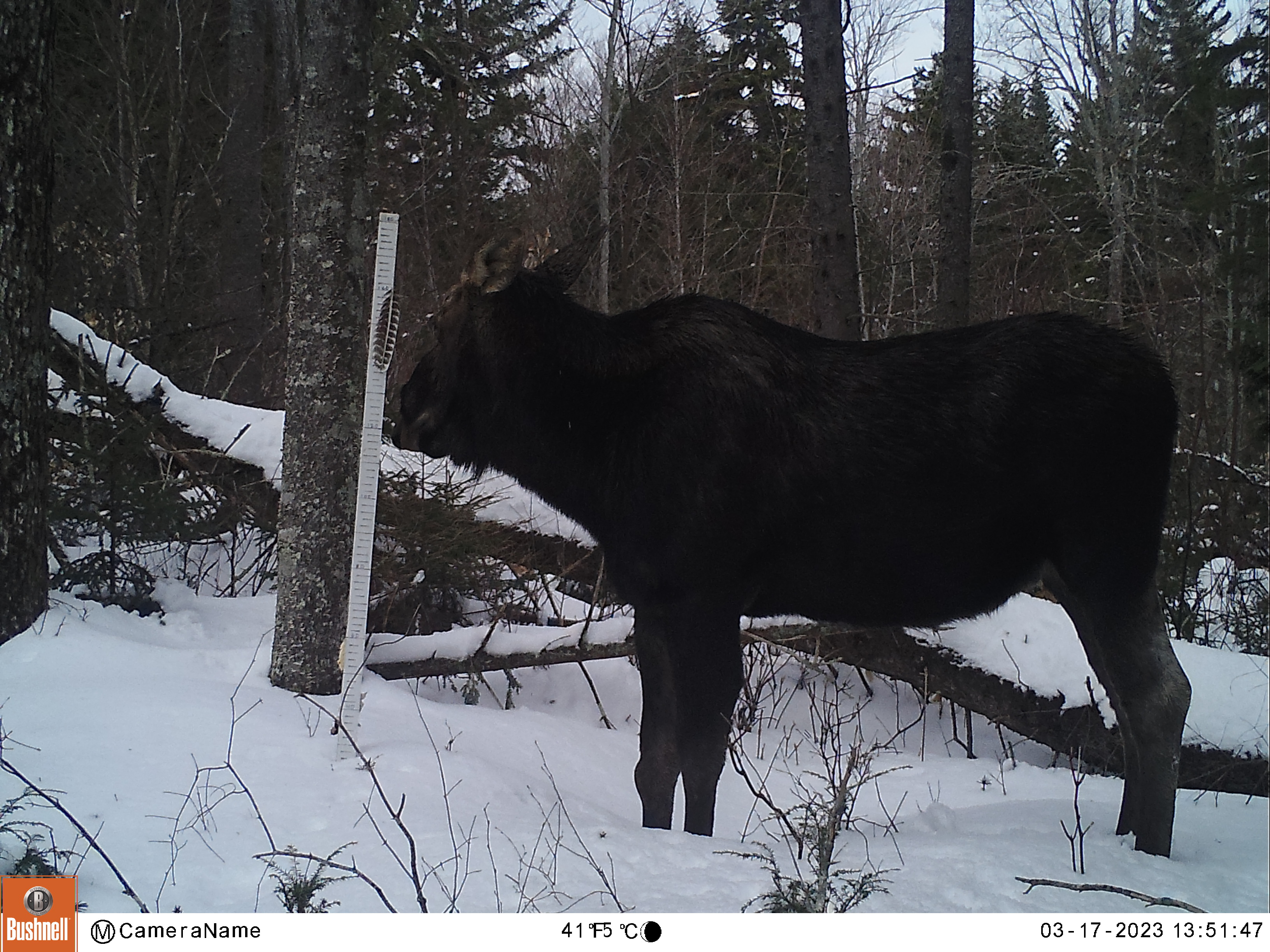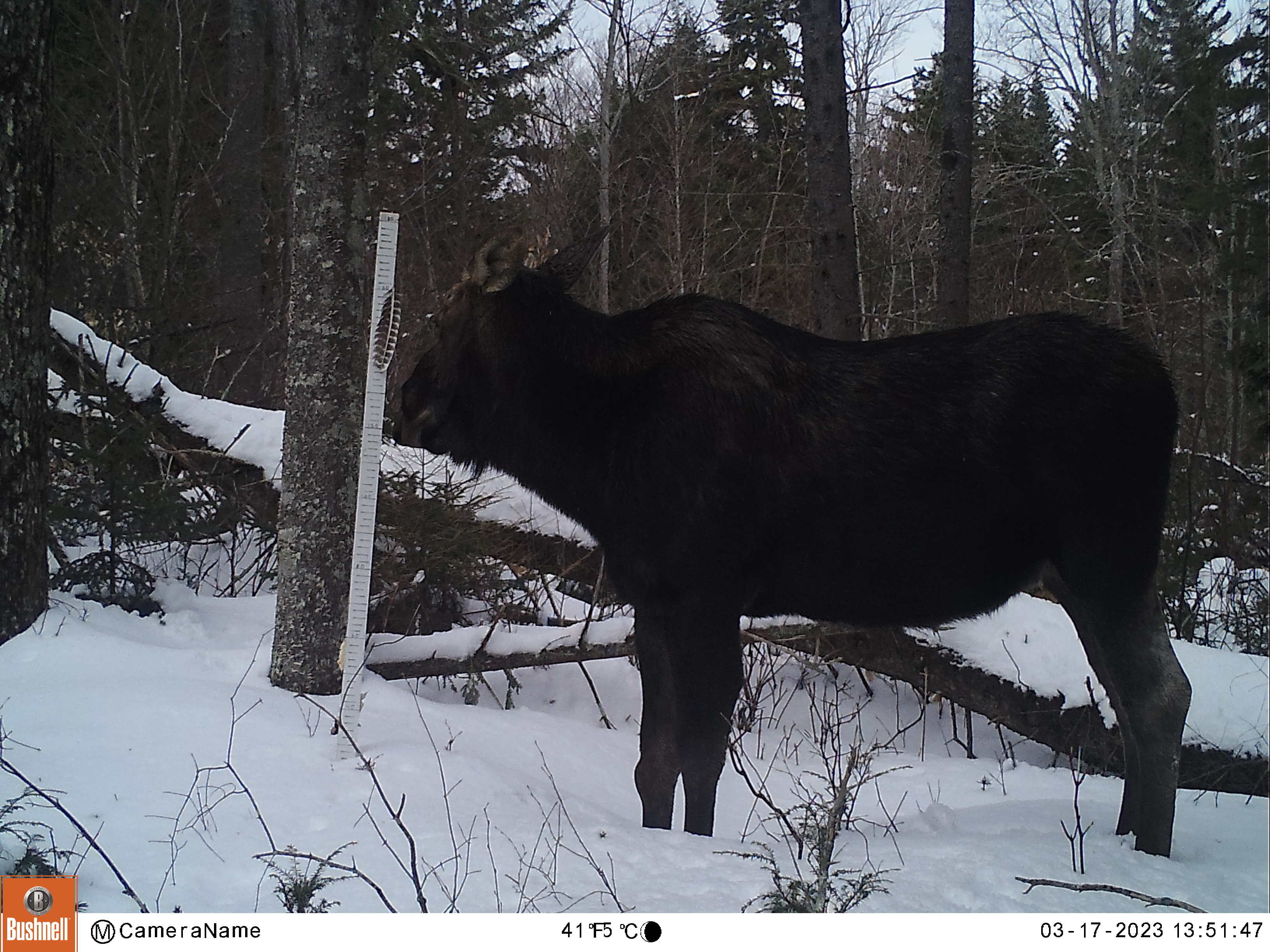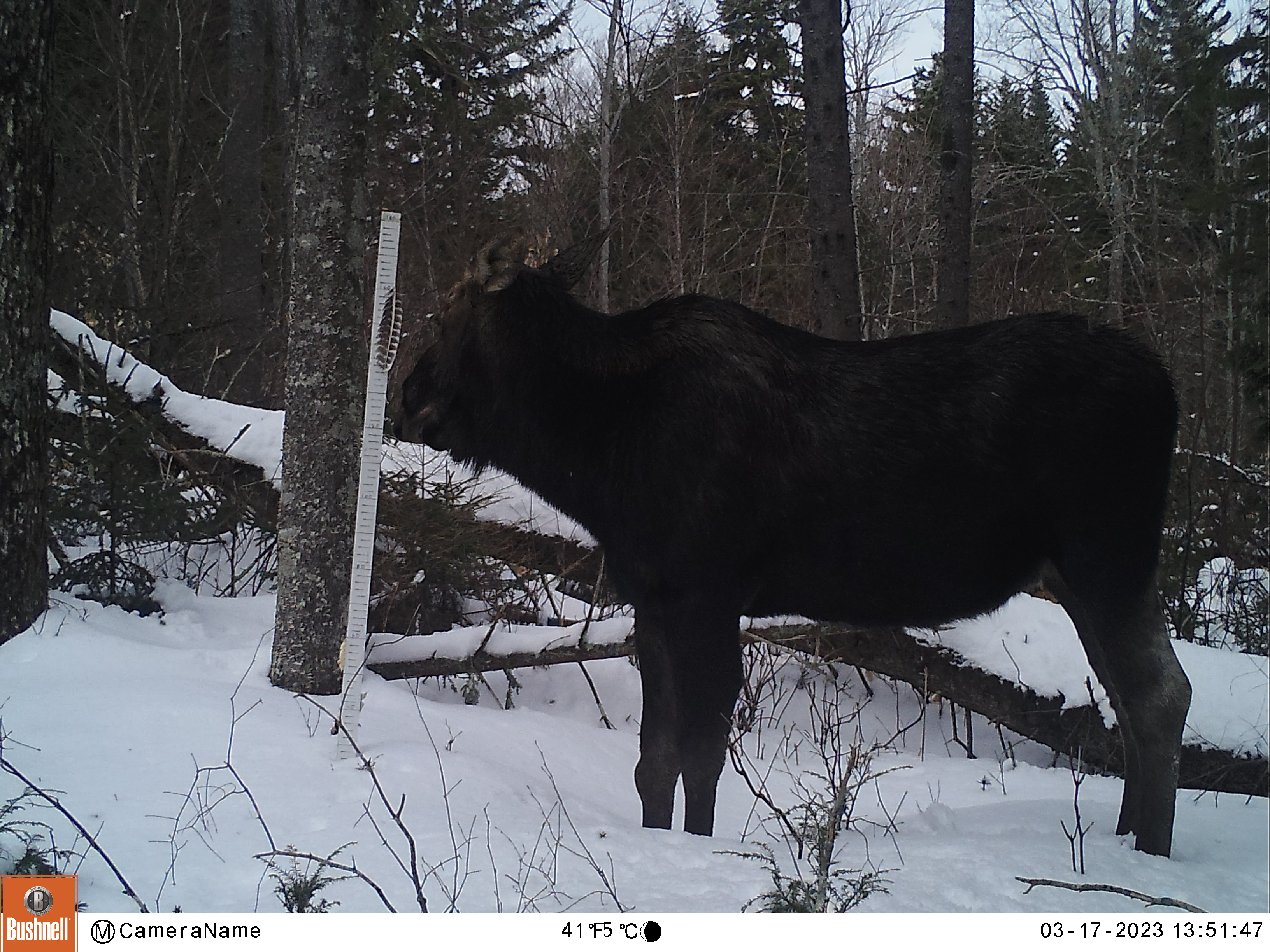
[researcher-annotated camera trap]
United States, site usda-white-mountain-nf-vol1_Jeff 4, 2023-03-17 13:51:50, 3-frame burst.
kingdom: Animalia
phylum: Chordata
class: Mammalia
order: Artiodactyla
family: Cervidae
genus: Alces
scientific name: Alces alces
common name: moose